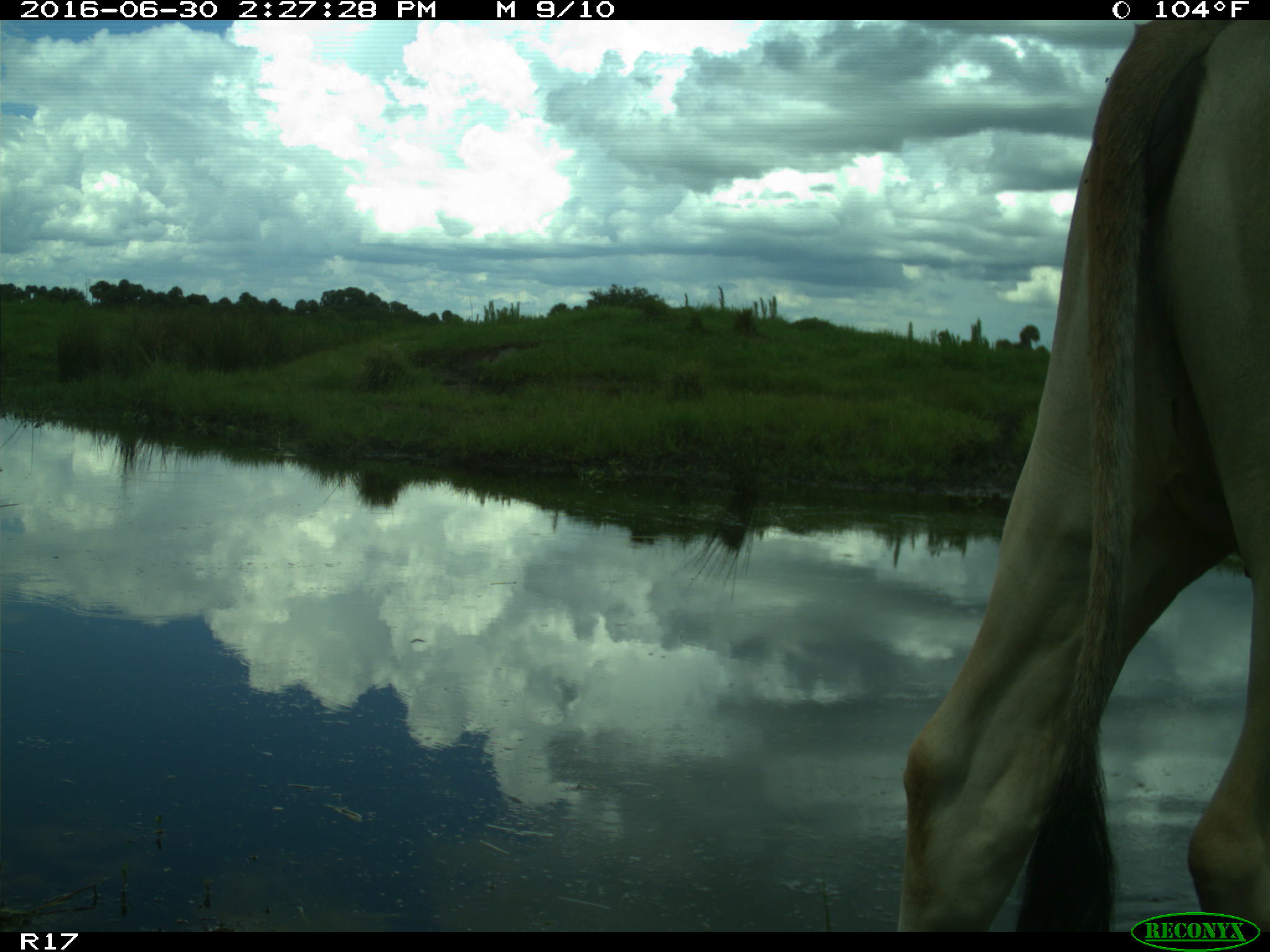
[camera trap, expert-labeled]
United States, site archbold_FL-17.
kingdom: Animalia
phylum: Chordata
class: Mammalia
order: Artiodactyla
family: Bovidae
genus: Bos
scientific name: Bos taurus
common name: domestic cow